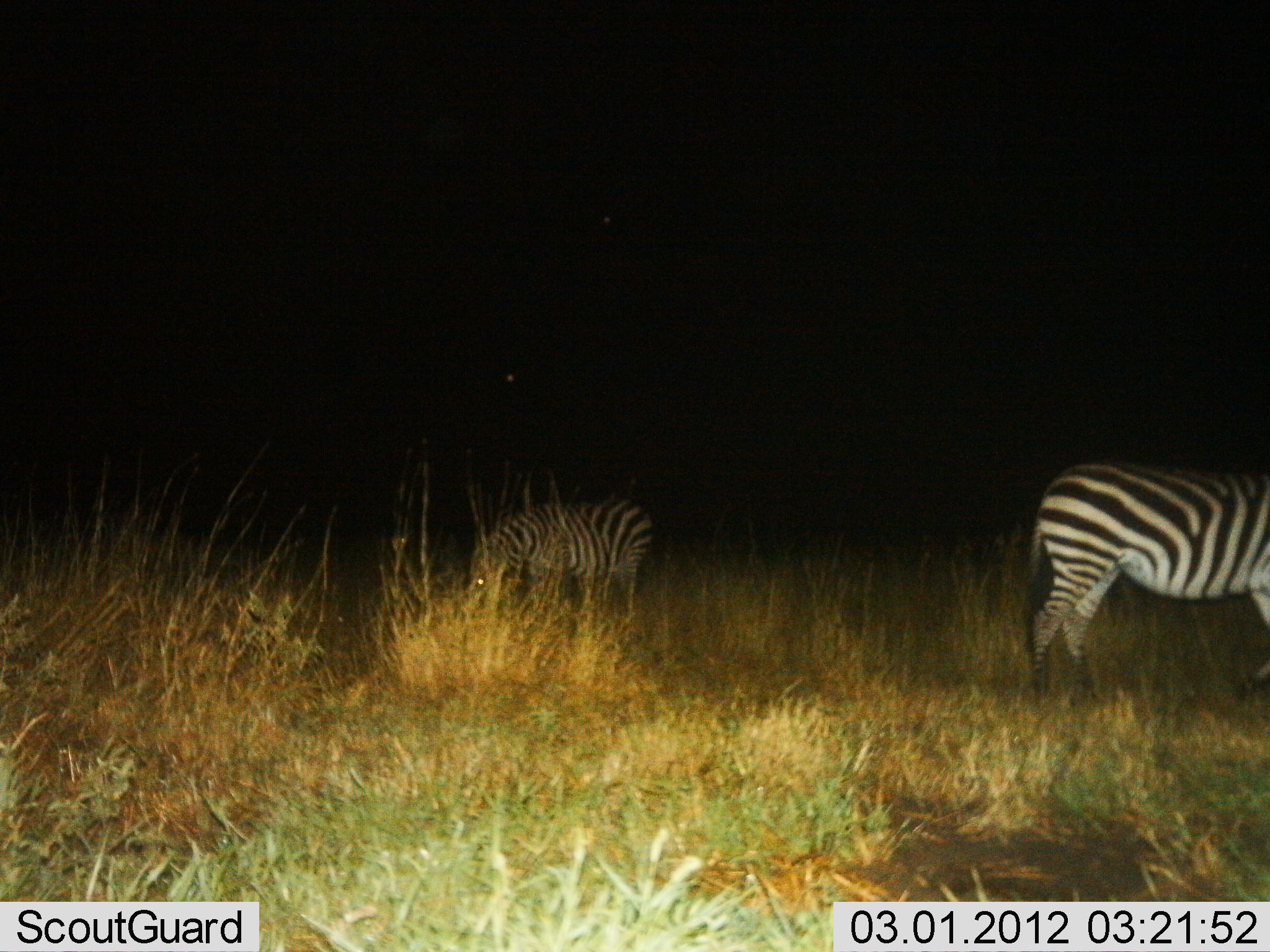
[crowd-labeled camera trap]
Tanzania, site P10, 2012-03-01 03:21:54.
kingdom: Animalia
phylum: Chordata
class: Mammalia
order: Perissodactyla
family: Equidae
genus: Equus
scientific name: Equus quagga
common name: plains zebra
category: zebra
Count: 2.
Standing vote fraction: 60%.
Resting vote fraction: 0%.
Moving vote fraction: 10%.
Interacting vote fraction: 0%.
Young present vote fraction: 0%.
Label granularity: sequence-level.